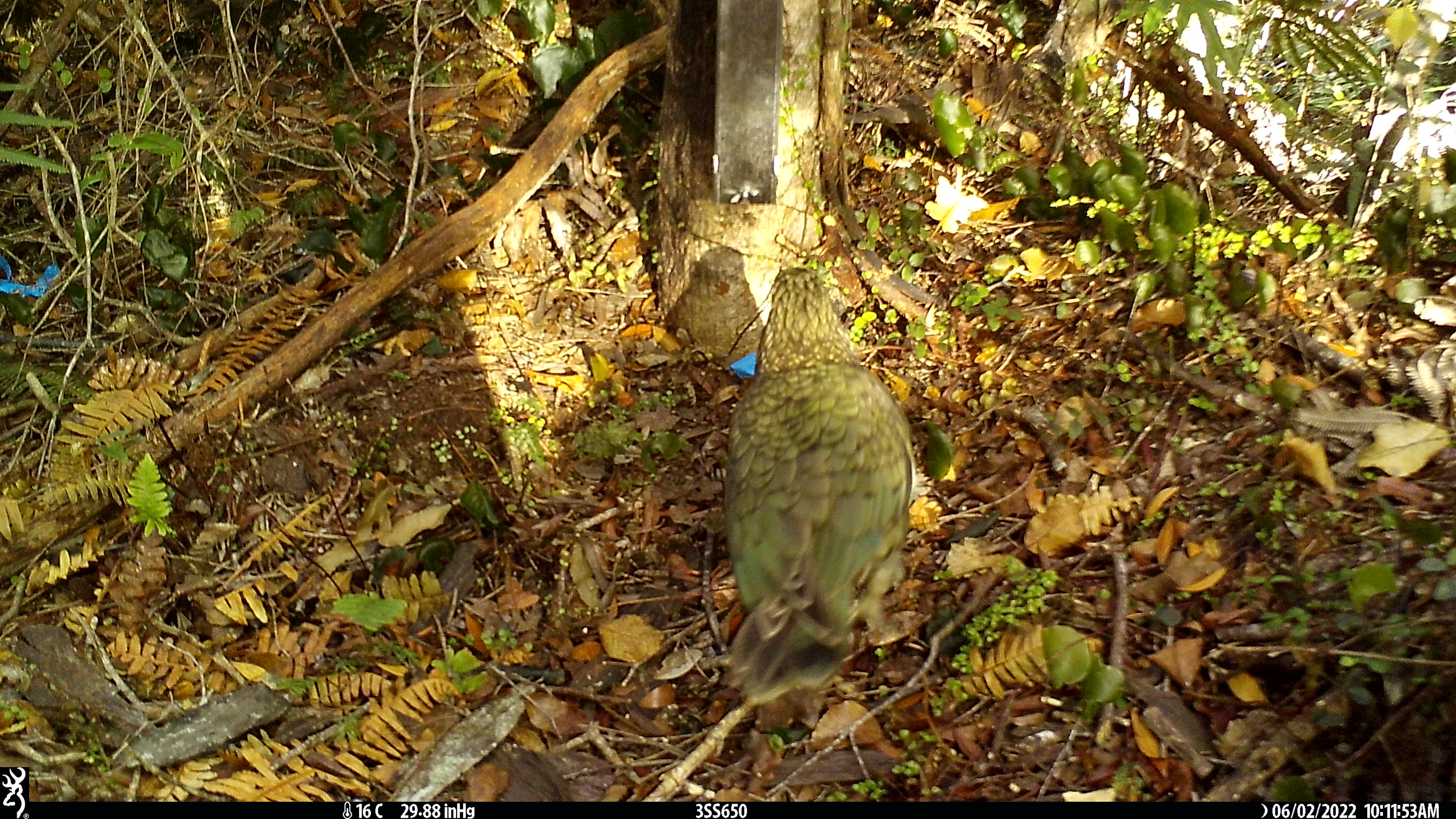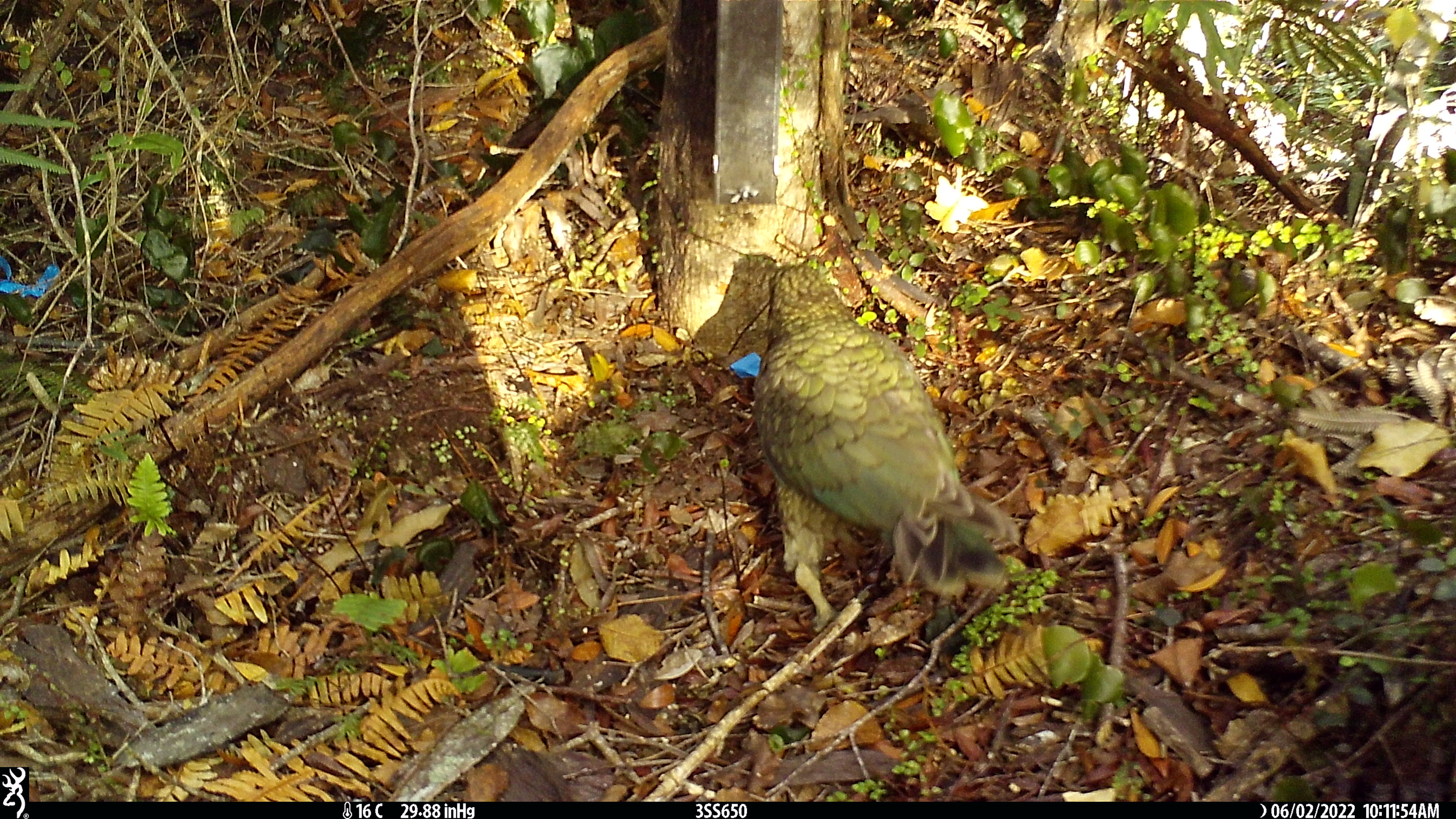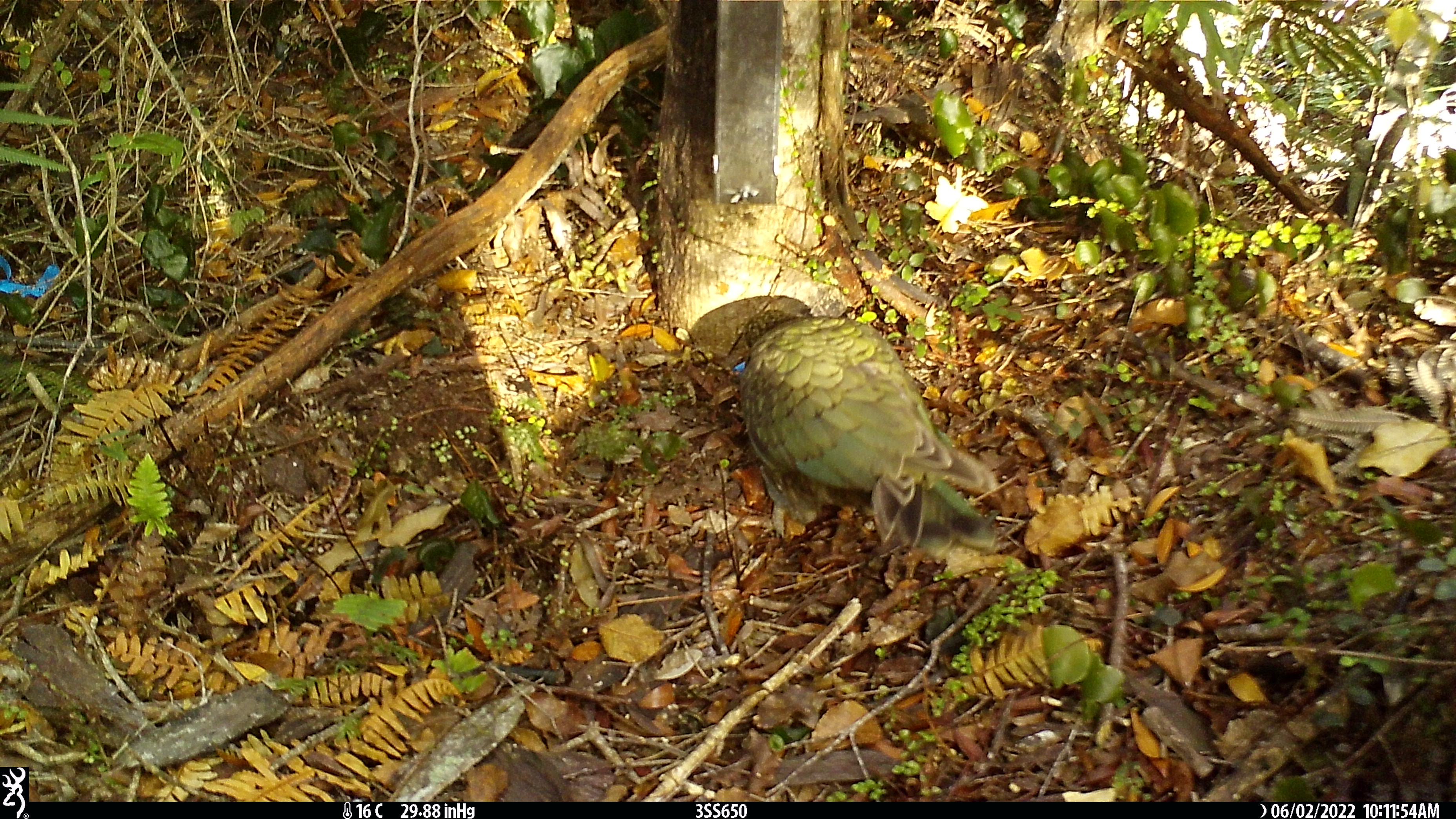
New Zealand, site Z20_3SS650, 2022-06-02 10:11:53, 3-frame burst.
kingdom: Animalia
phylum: Chordata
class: Aves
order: Psittaciformes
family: Strigopidae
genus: Nestor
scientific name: Nestor notabilis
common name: kea